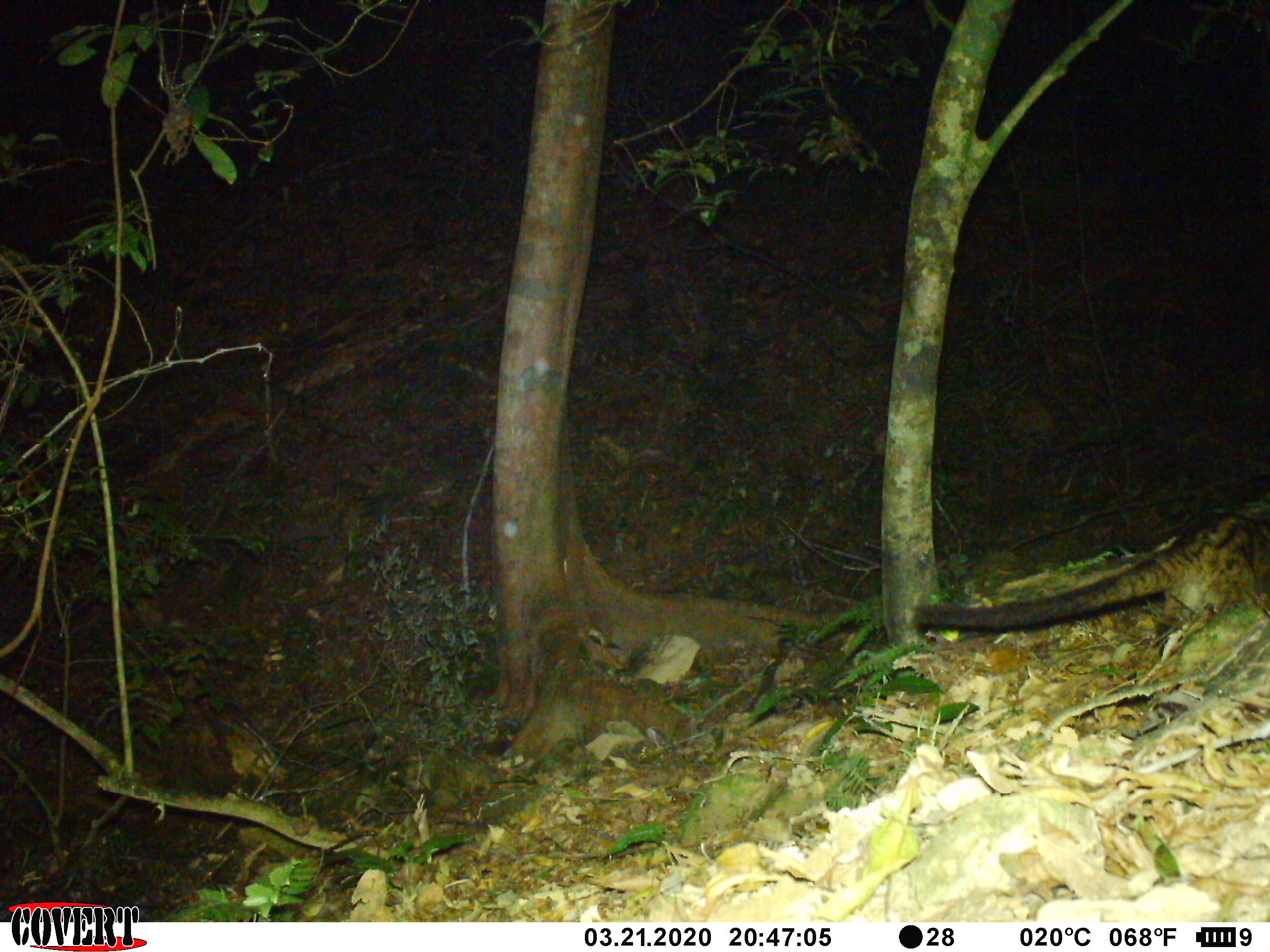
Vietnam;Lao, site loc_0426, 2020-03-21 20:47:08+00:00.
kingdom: Animalia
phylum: Chordata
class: Mammalia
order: Carnivora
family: Viverridae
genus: Paradoxurus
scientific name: Paradoxurus hermaphroditus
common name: common palm civet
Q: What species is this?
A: Common palm civet (Paradoxurus hermaphroditus).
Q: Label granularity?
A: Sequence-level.